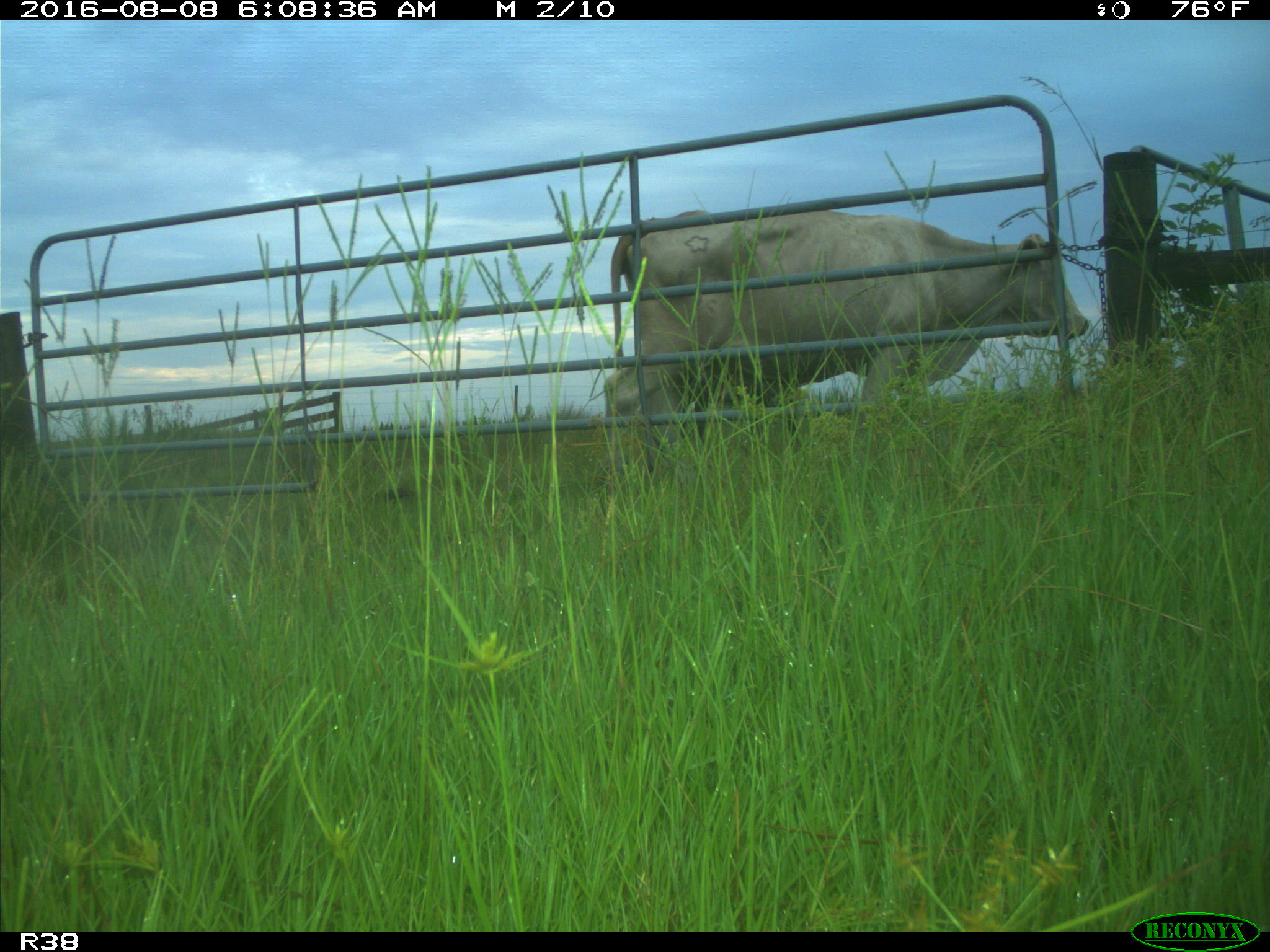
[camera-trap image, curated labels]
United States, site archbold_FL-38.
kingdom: Animalia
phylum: Chordata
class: Mammalia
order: Artiodactyla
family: Bovidae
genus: Bos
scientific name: Bos taurus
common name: domestic cow